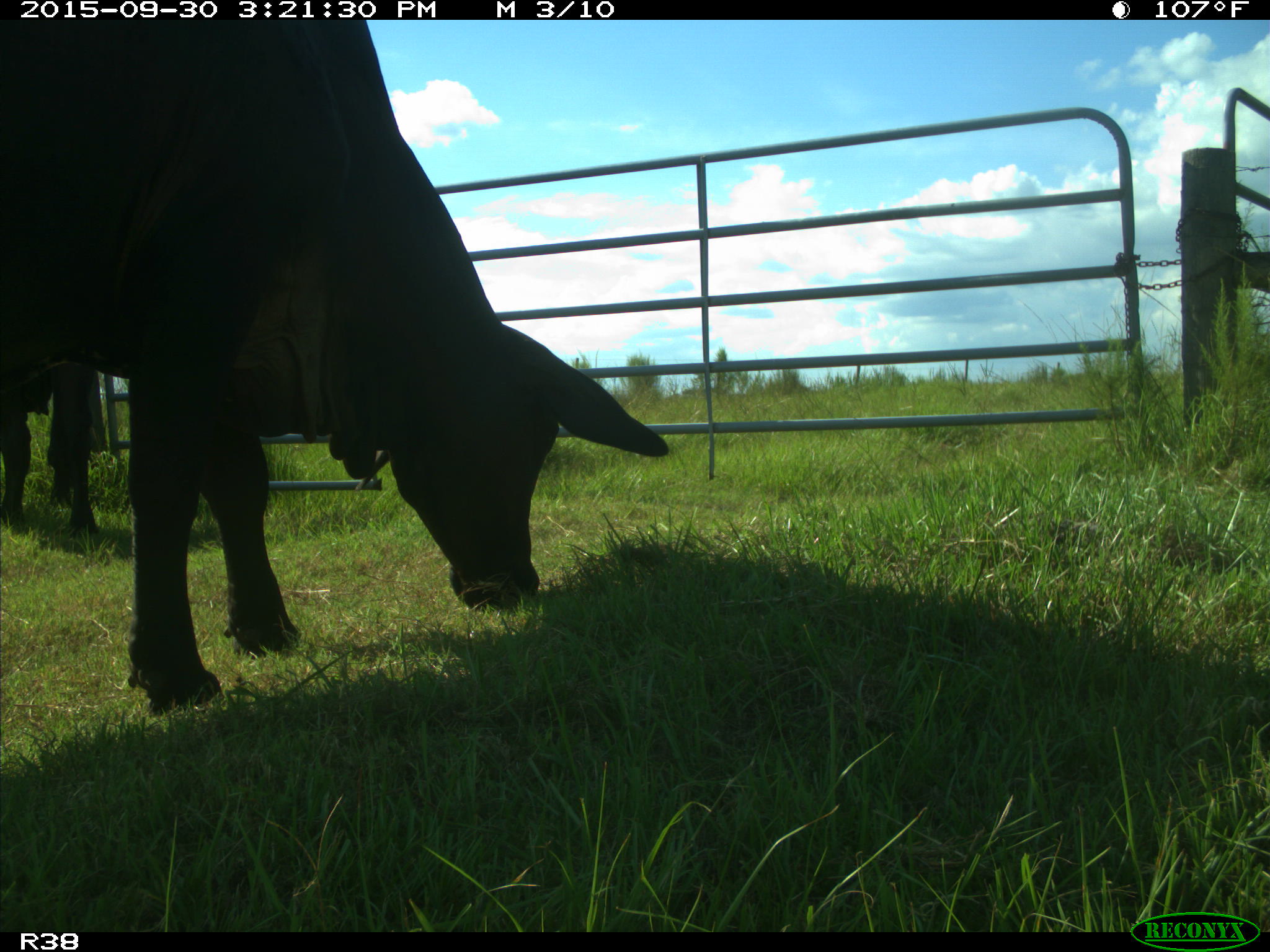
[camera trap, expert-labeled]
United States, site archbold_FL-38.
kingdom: Animalia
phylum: Chordata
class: Mammalia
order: Artiodactyla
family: Bovidae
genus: Bos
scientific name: Bos taurus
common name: domestic cow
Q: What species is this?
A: Bos taurus (domestic cow).